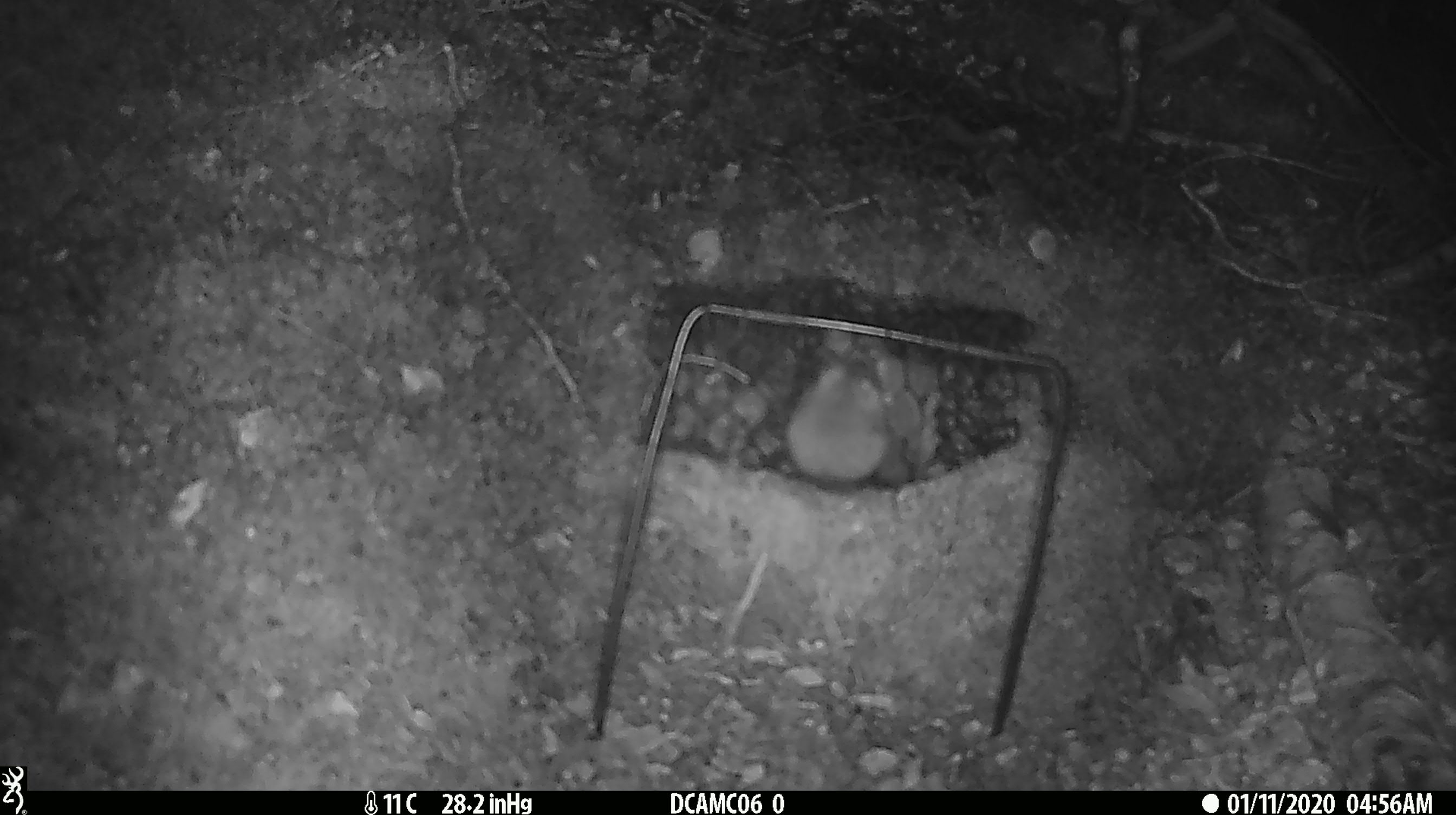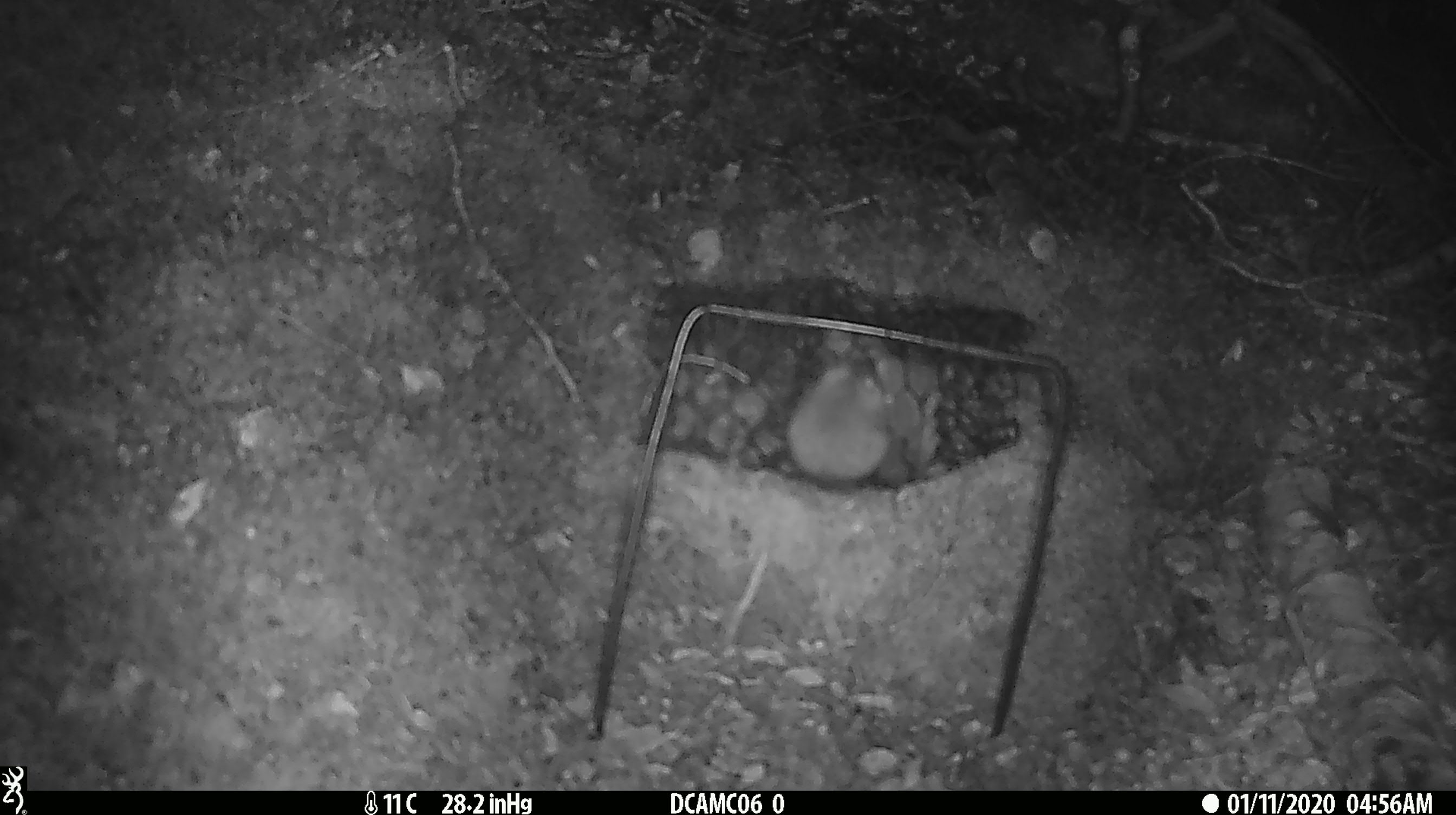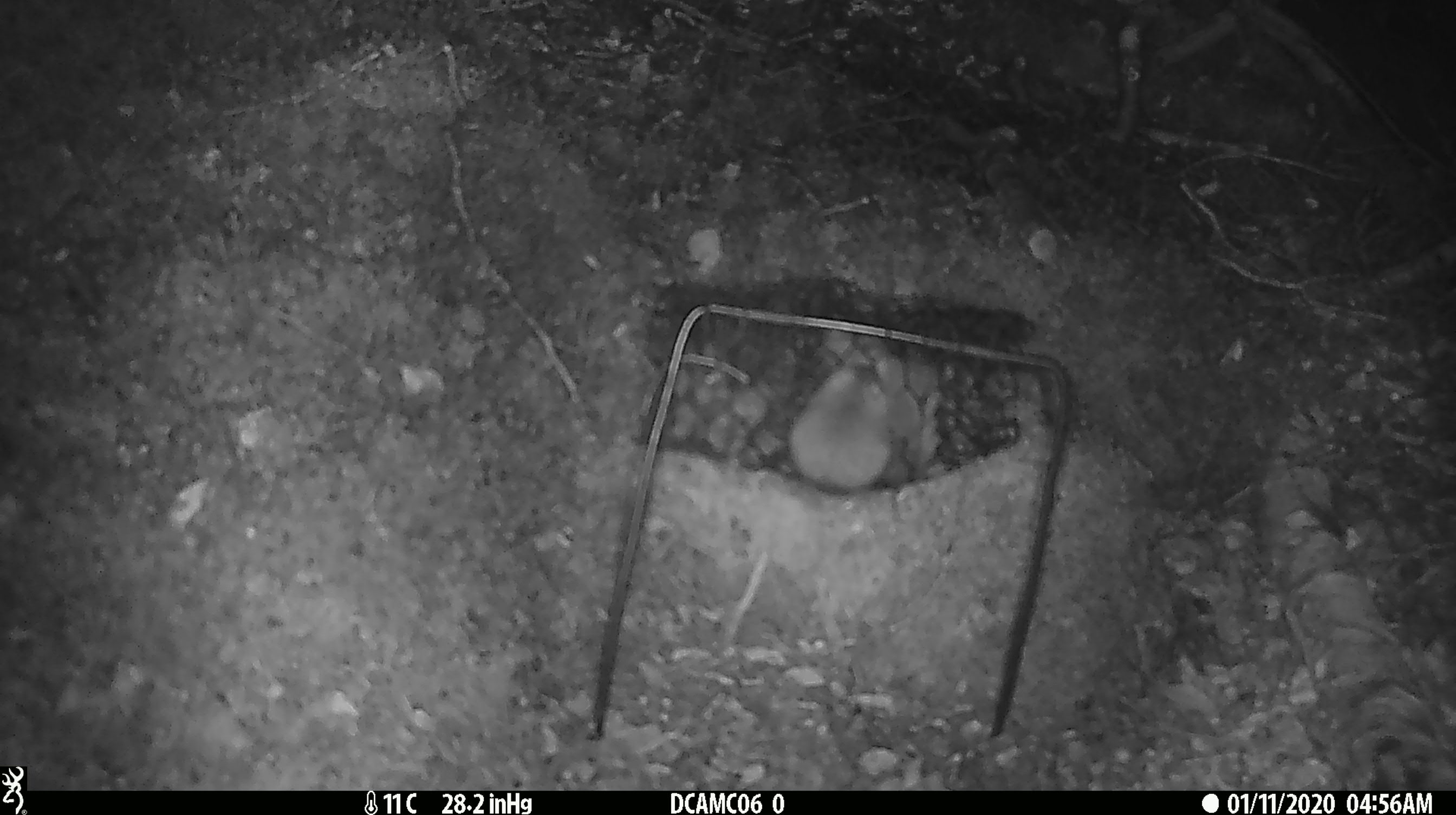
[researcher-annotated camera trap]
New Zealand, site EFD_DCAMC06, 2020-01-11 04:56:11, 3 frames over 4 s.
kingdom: Animalia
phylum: Chordata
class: Mammalia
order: Rodentia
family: Muridae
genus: Mus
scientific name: Mus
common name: mouse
Mouse (Mus).